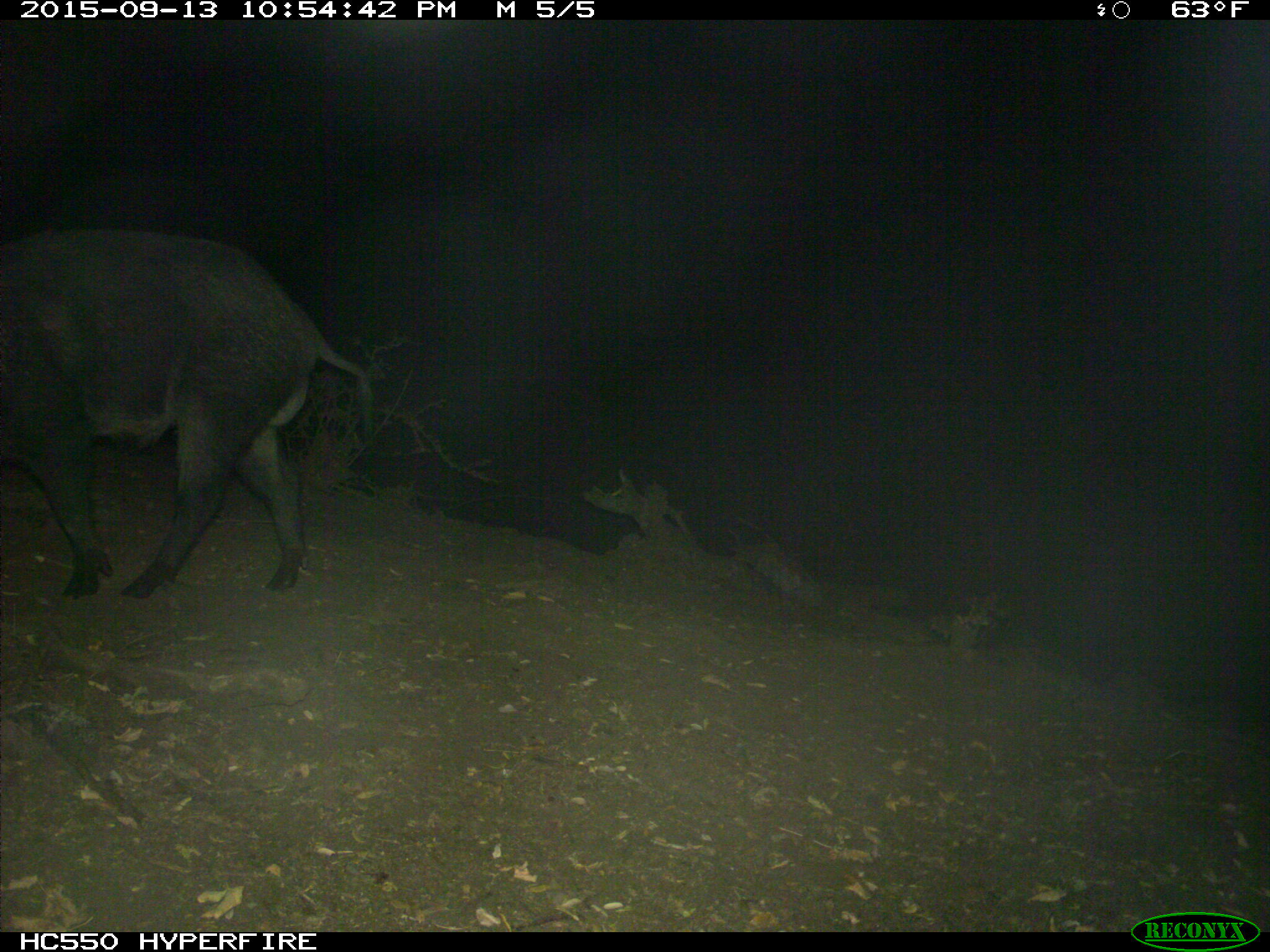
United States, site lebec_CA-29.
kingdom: Animalia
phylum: Chordata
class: Mammalia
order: Artiodactyla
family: Suidae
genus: Sus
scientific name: Sus scrofa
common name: wild boar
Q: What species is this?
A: Sus scrofa (wild boar).